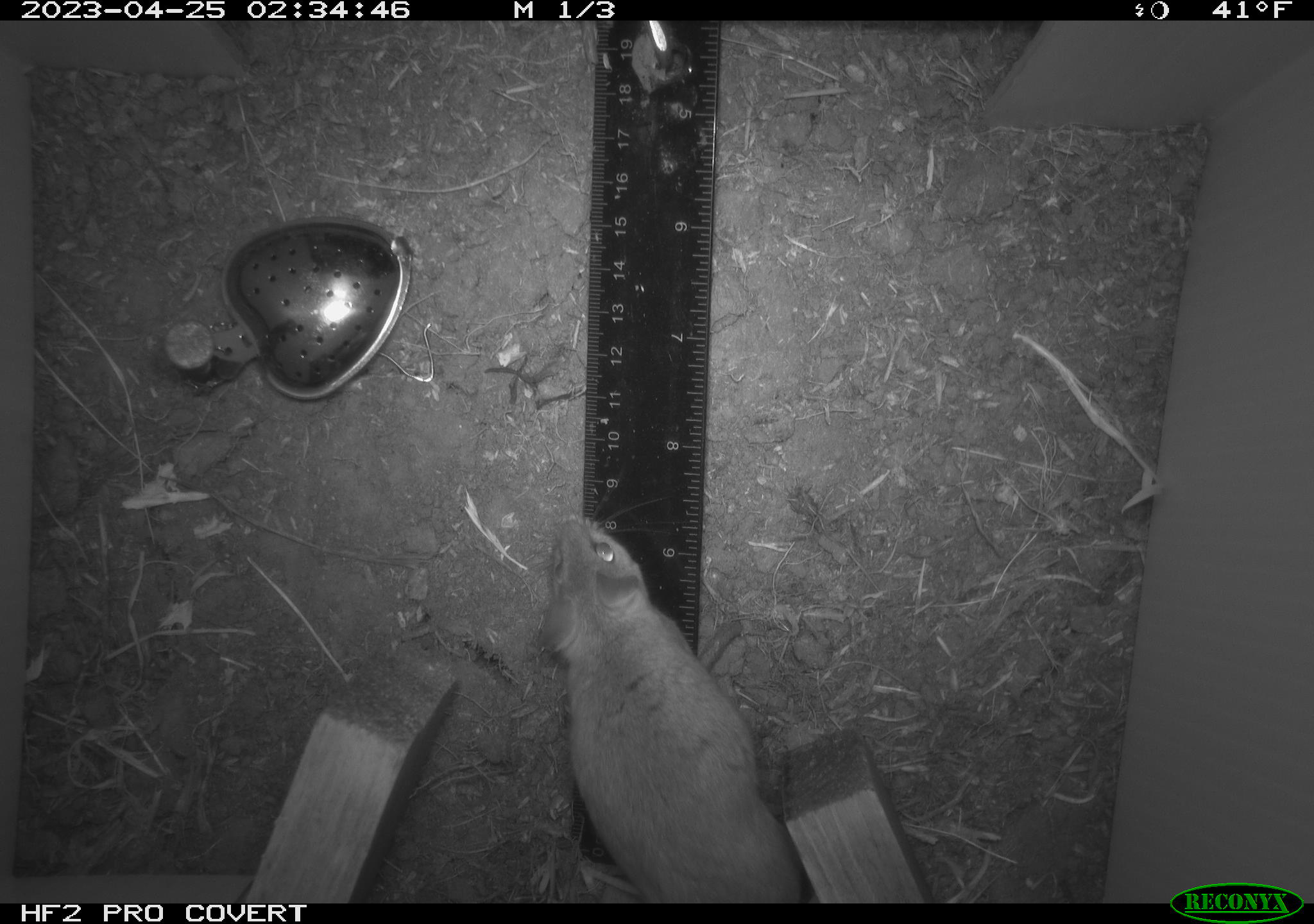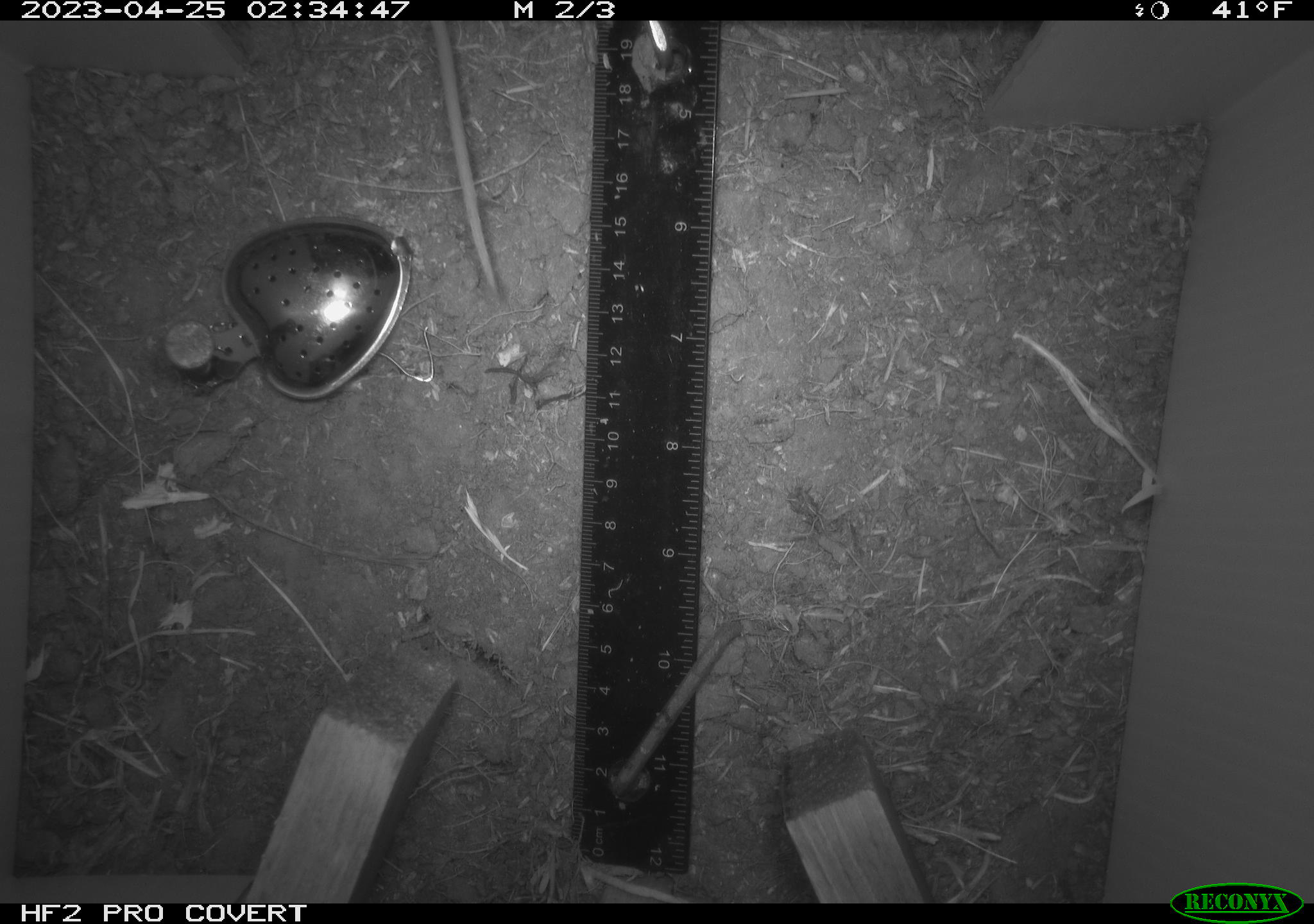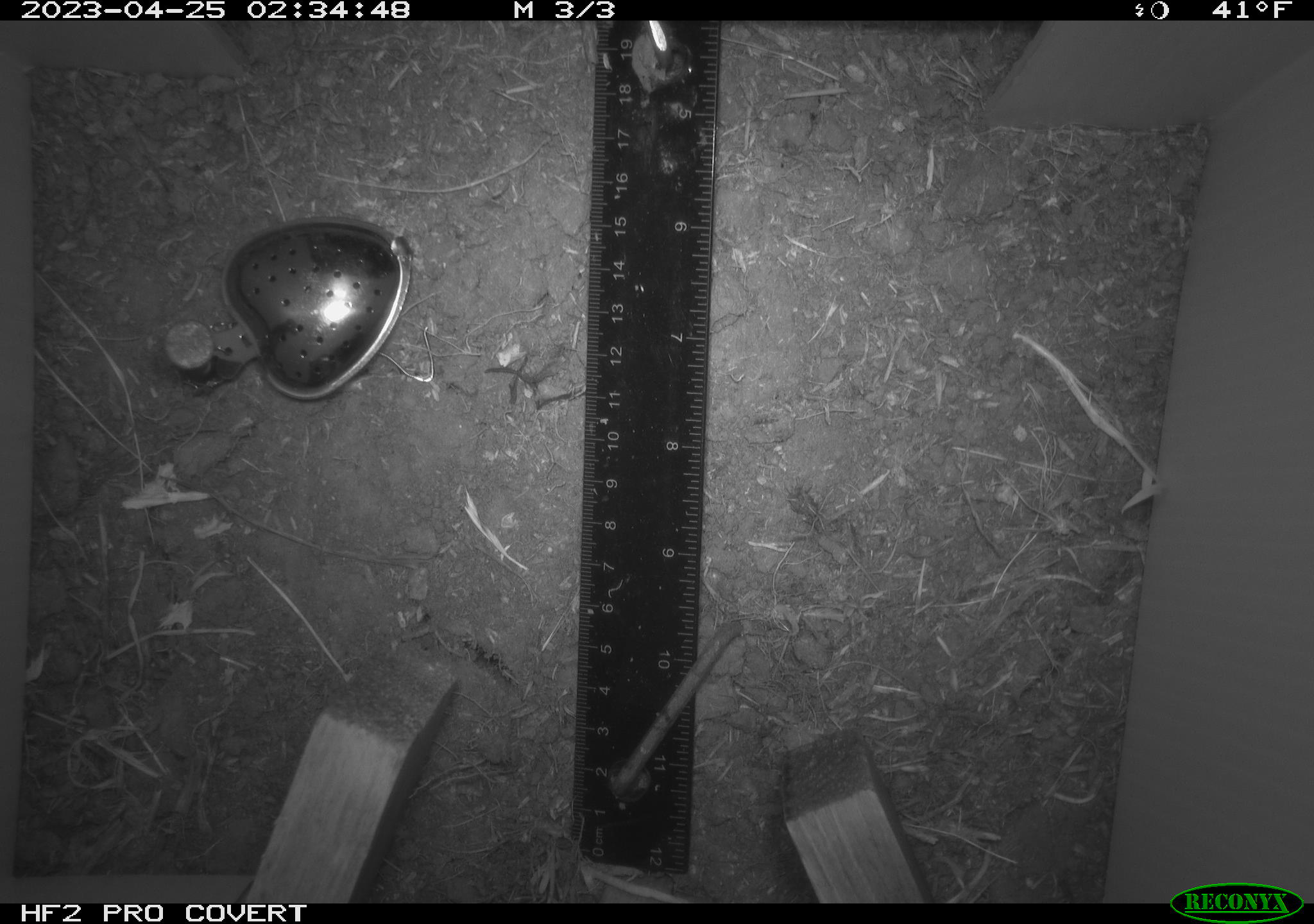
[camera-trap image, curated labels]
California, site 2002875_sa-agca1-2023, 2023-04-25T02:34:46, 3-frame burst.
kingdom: Animalia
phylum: Chordata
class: Mammalia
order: Rodentia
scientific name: Rodentia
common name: mouse species